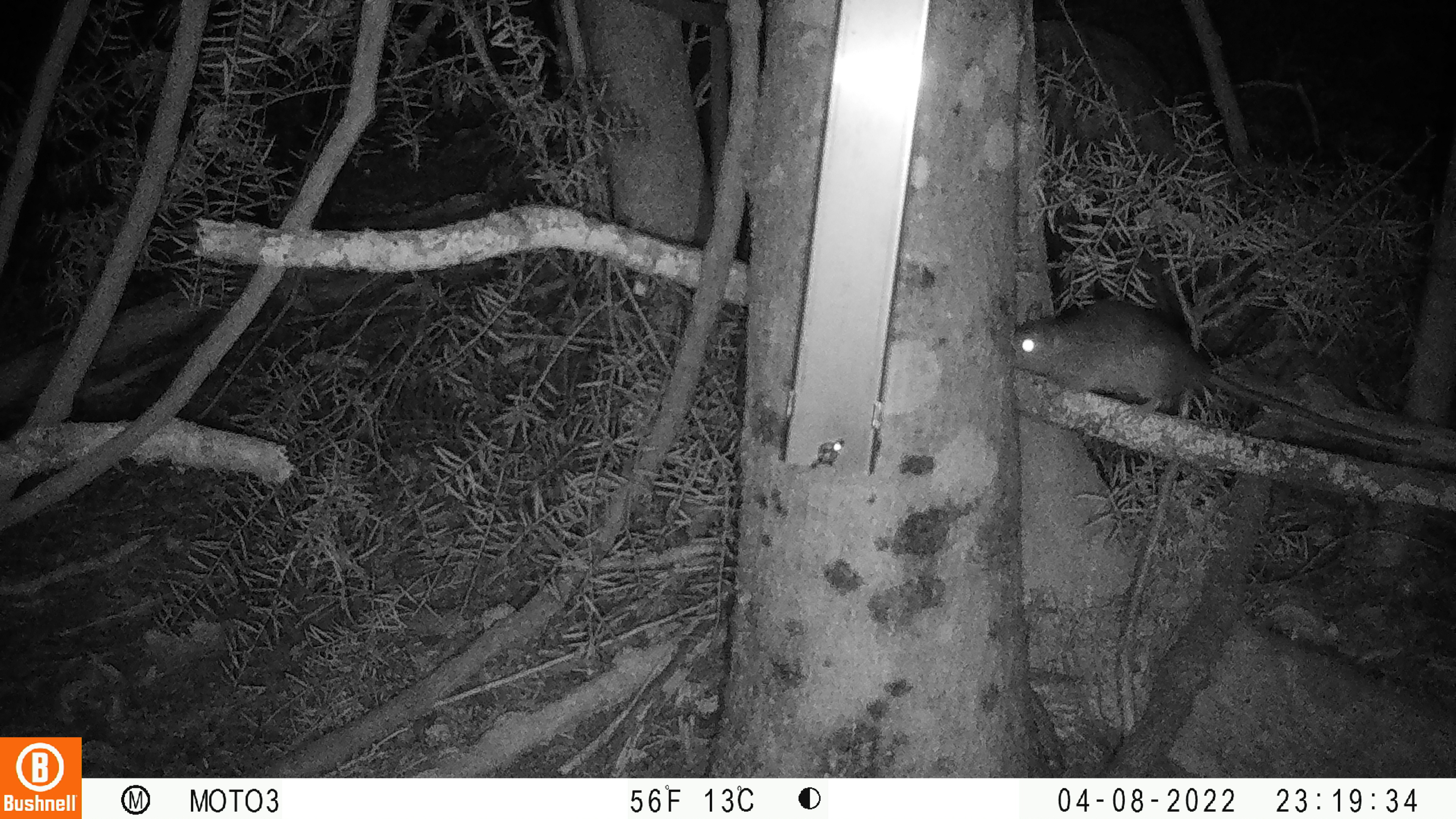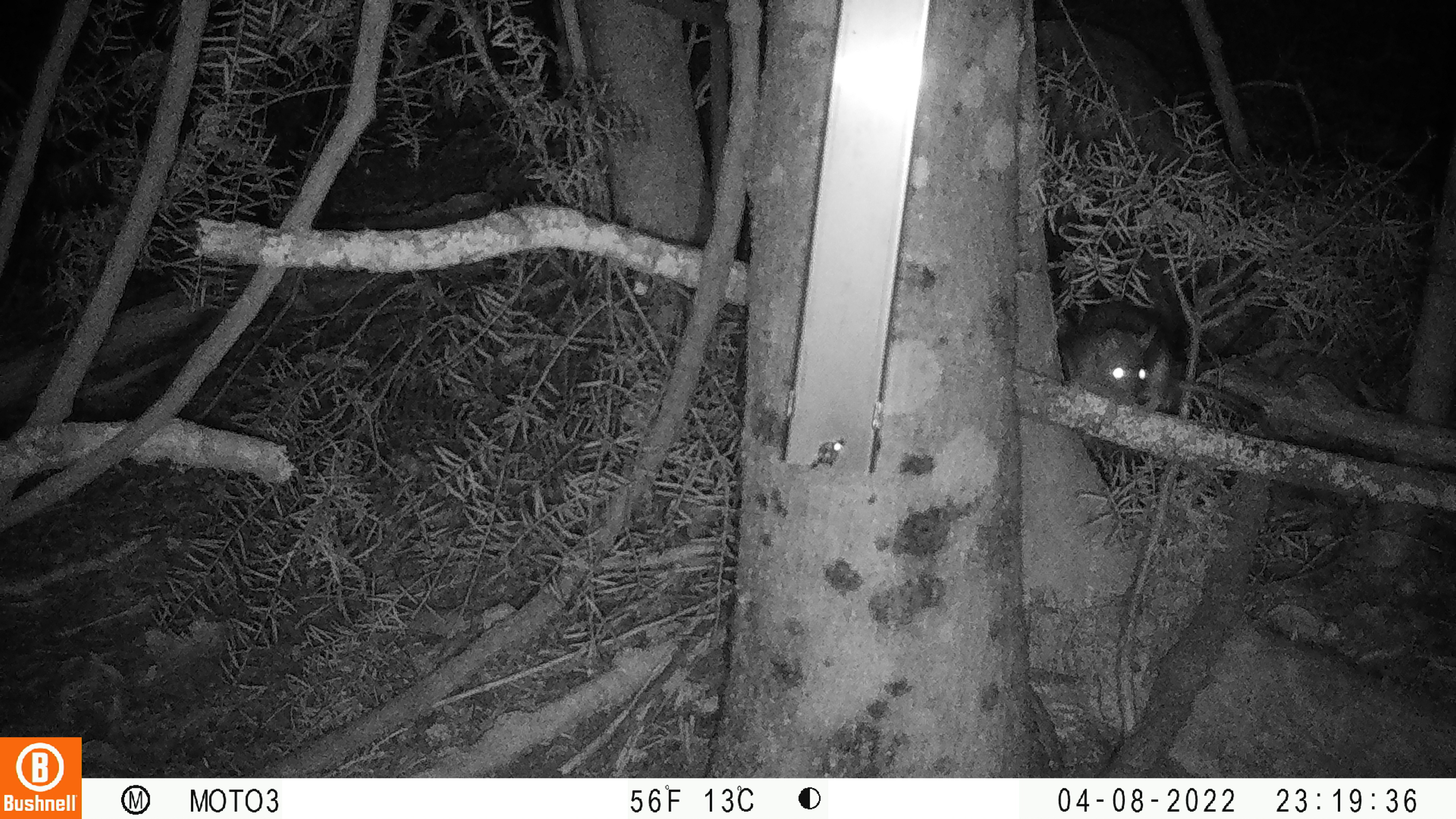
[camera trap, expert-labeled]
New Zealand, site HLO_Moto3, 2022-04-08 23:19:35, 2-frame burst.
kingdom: Animalia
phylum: Chordata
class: Mammalia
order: Rodentia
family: Muridae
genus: Rattus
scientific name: Rattus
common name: rat